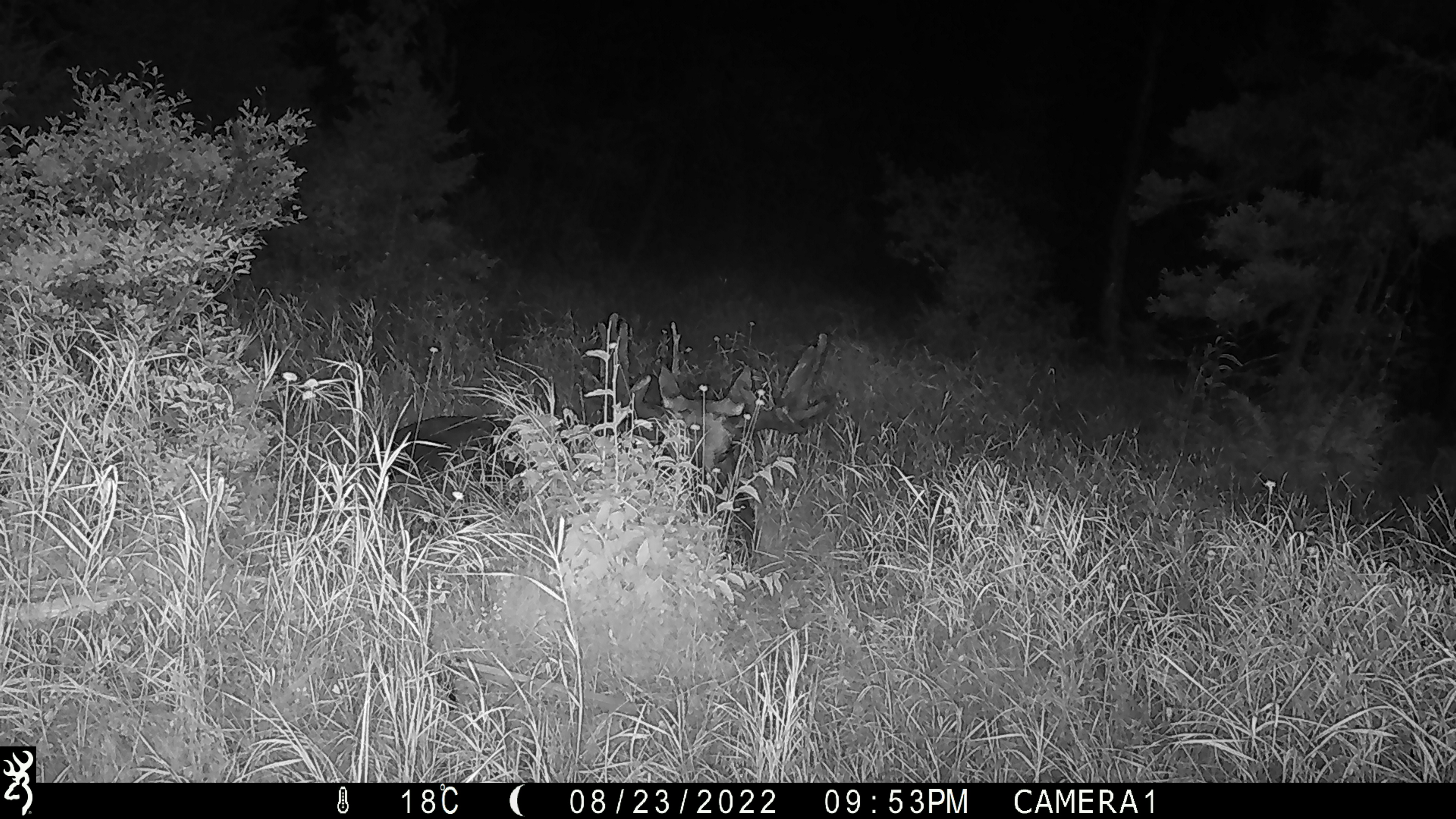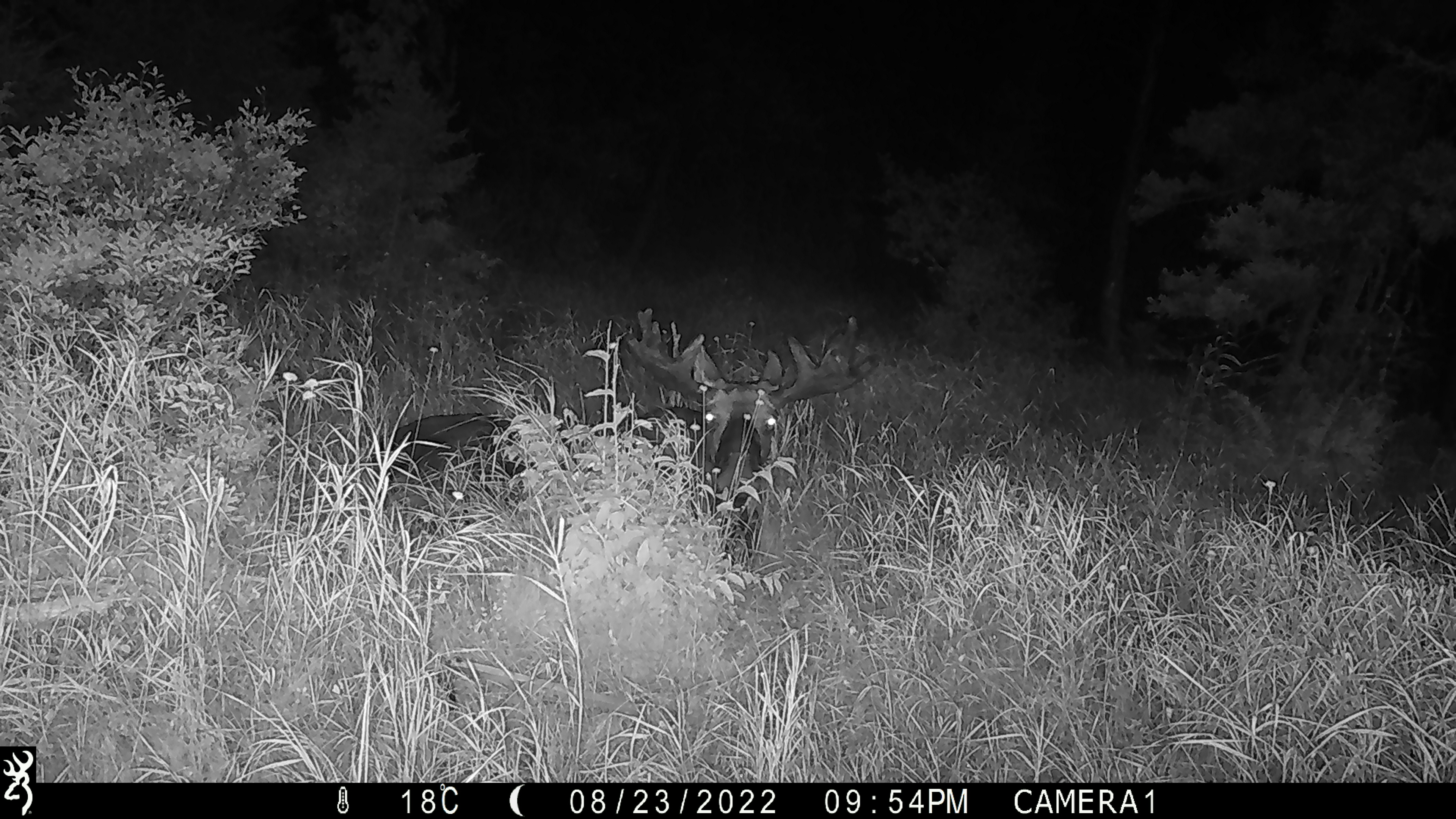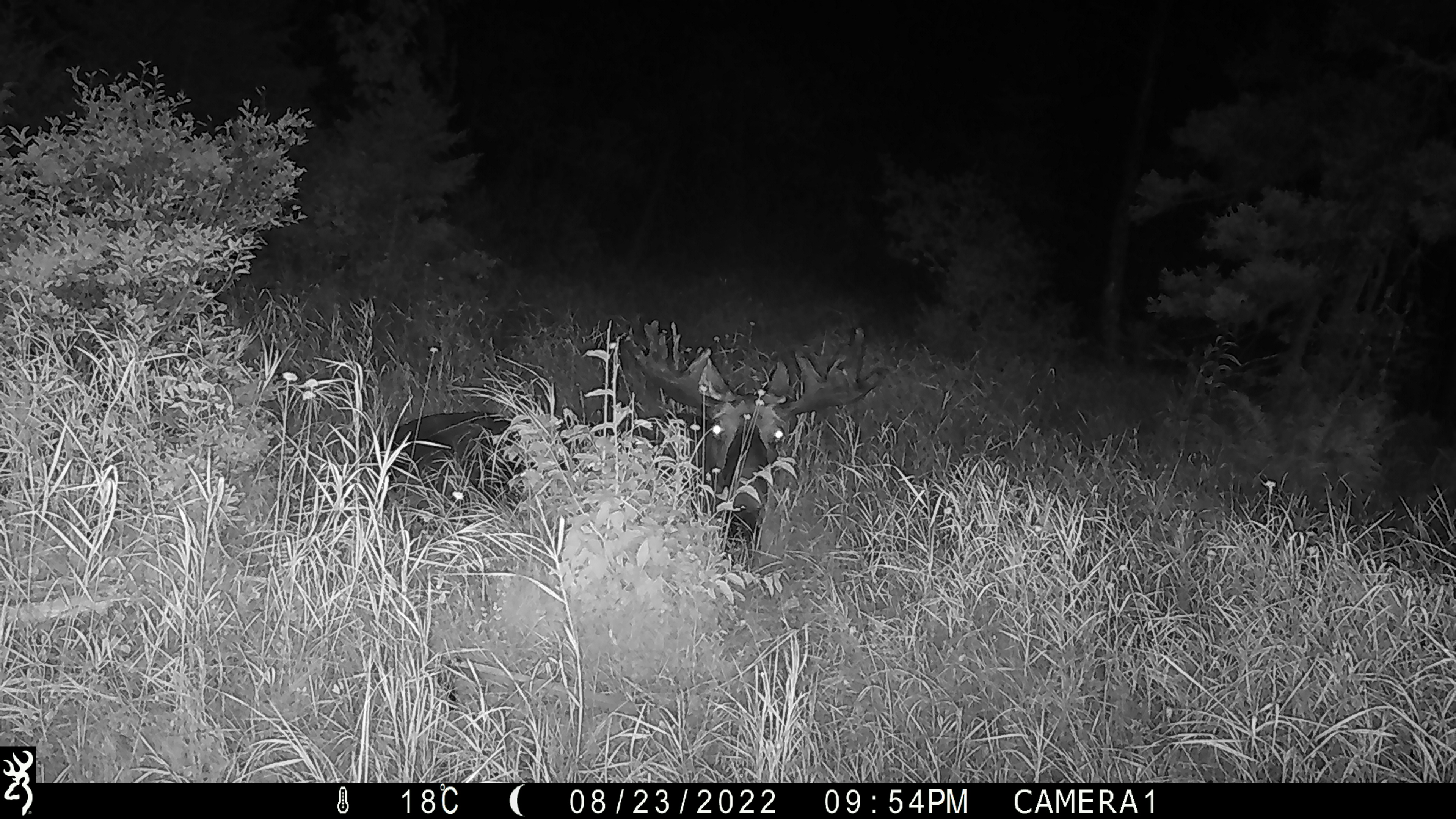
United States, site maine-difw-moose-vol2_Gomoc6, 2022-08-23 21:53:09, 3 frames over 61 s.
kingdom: Animalia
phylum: Chordata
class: Mammalia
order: Artiodactyla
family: Cervidae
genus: Alces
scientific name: Alces alces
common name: moose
Moose (Alces alces).